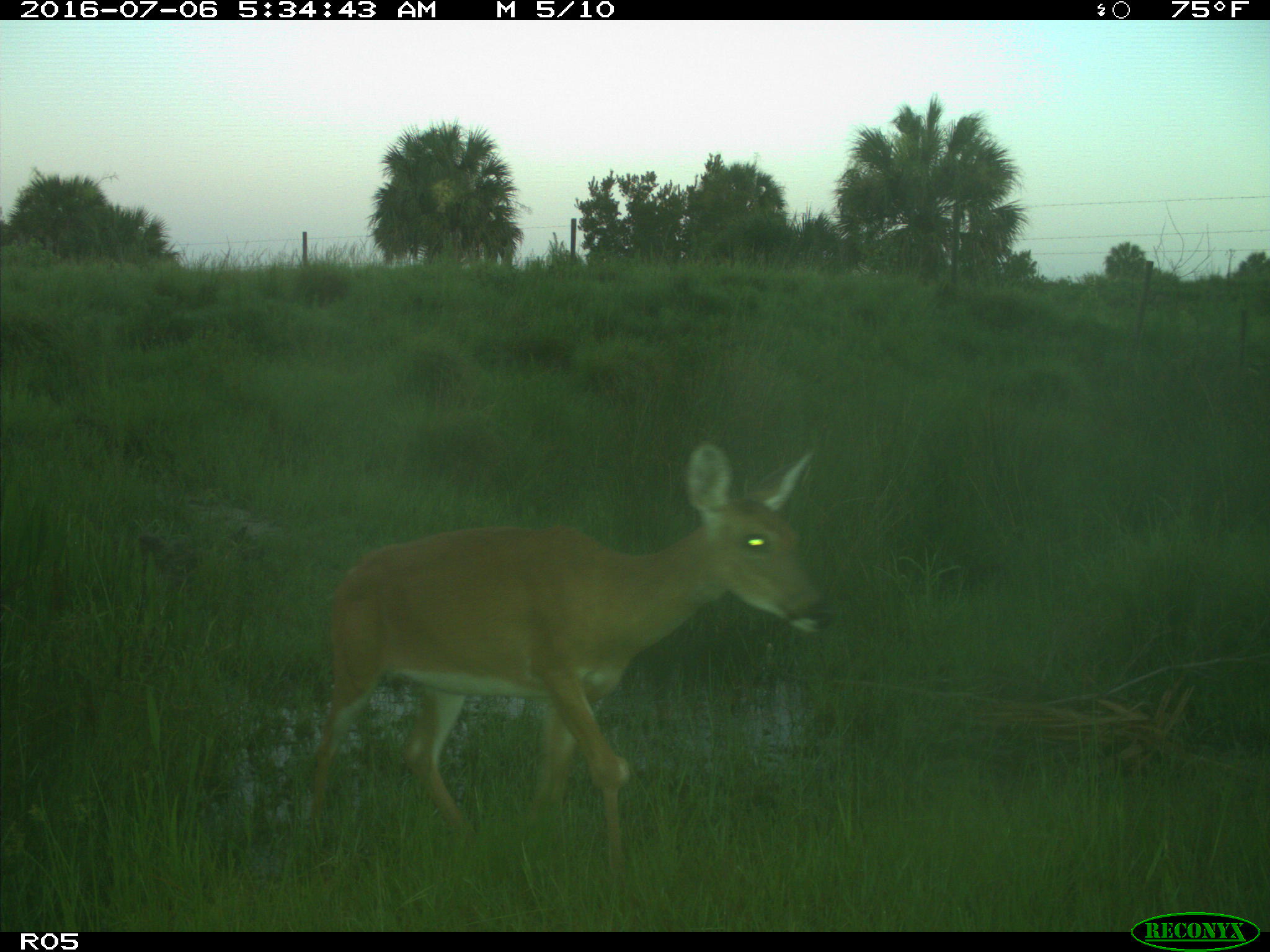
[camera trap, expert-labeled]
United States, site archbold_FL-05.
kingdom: Animalia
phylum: Chordata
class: Mammalia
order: Artiodactyla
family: Cervidae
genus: Odocoileus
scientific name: Odocoileus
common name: deer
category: unidentified deer